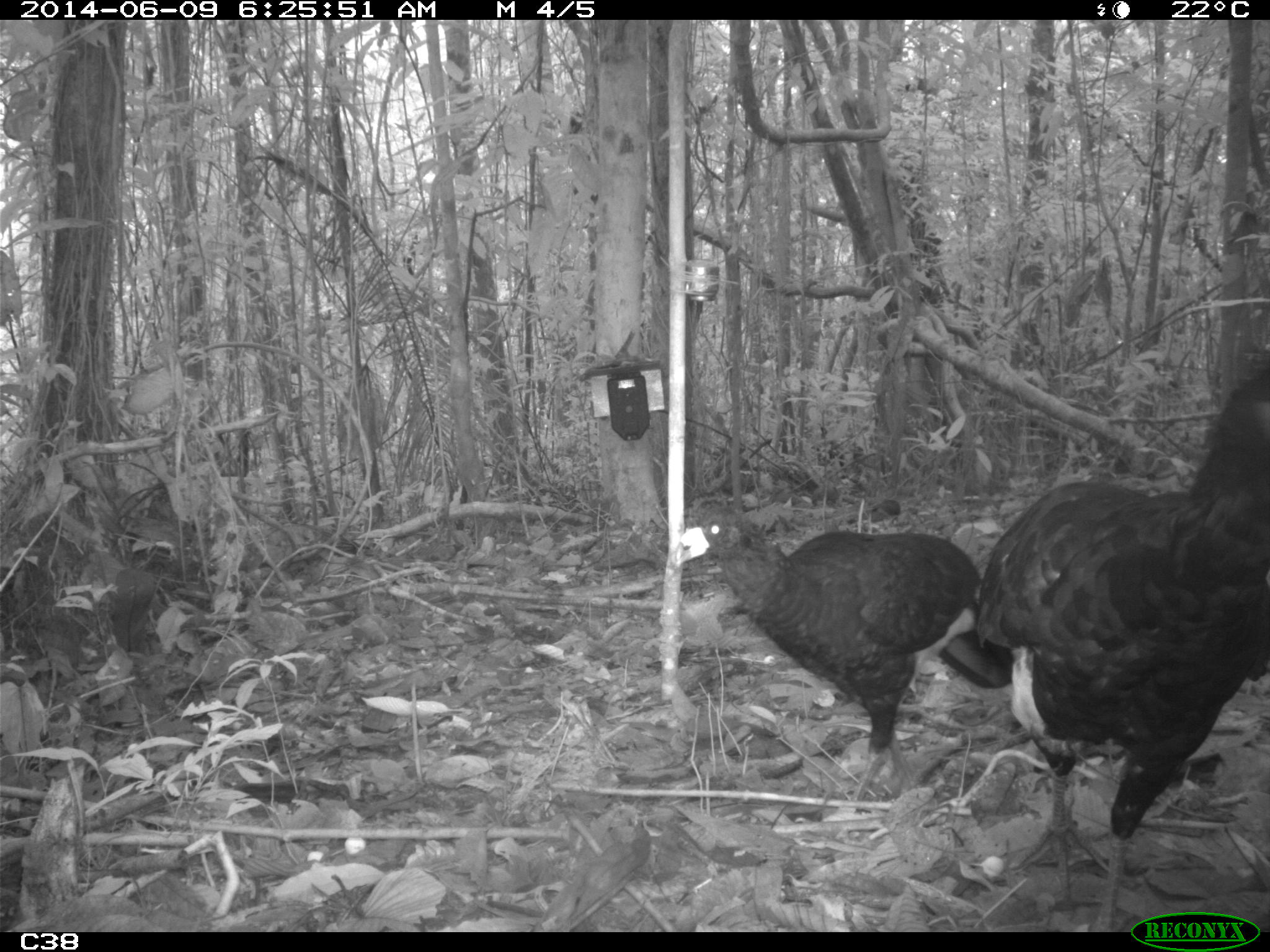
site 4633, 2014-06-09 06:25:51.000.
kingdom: Animalia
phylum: Chordata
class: Aves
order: Galliformes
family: Cracidae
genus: Crax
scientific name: Crax alector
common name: black curassow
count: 2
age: adult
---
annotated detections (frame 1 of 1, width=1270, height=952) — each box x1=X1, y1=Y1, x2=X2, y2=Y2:
crax alector: x1=971, y1=360, x2=1267, y2=930; x1=671, y1=503, x2=1013, y2=813